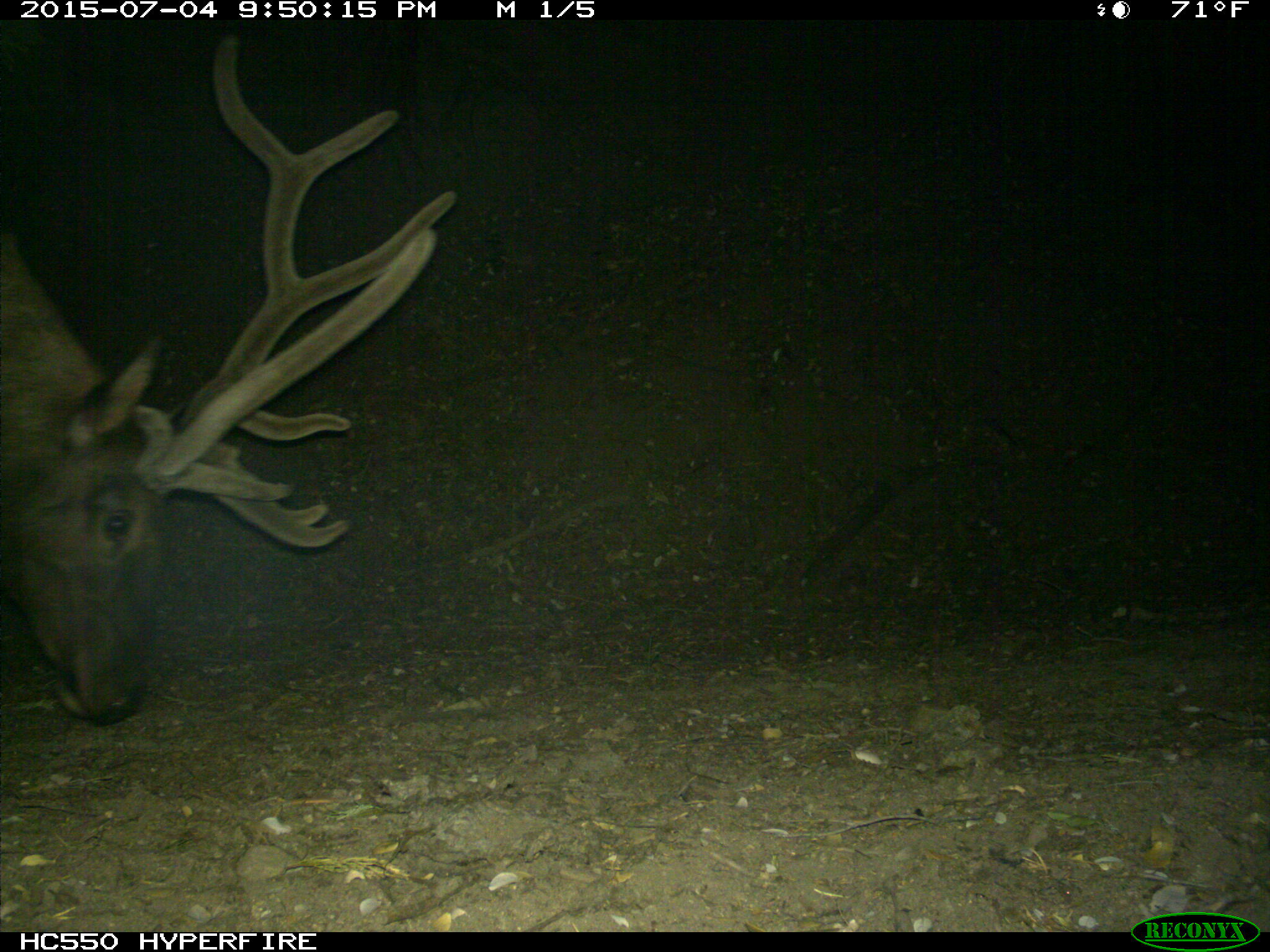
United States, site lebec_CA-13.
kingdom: Animalia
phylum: Chordata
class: Mammalia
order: Artiodactyla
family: Cervidae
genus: Cervus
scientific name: Cervus canadensis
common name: elk